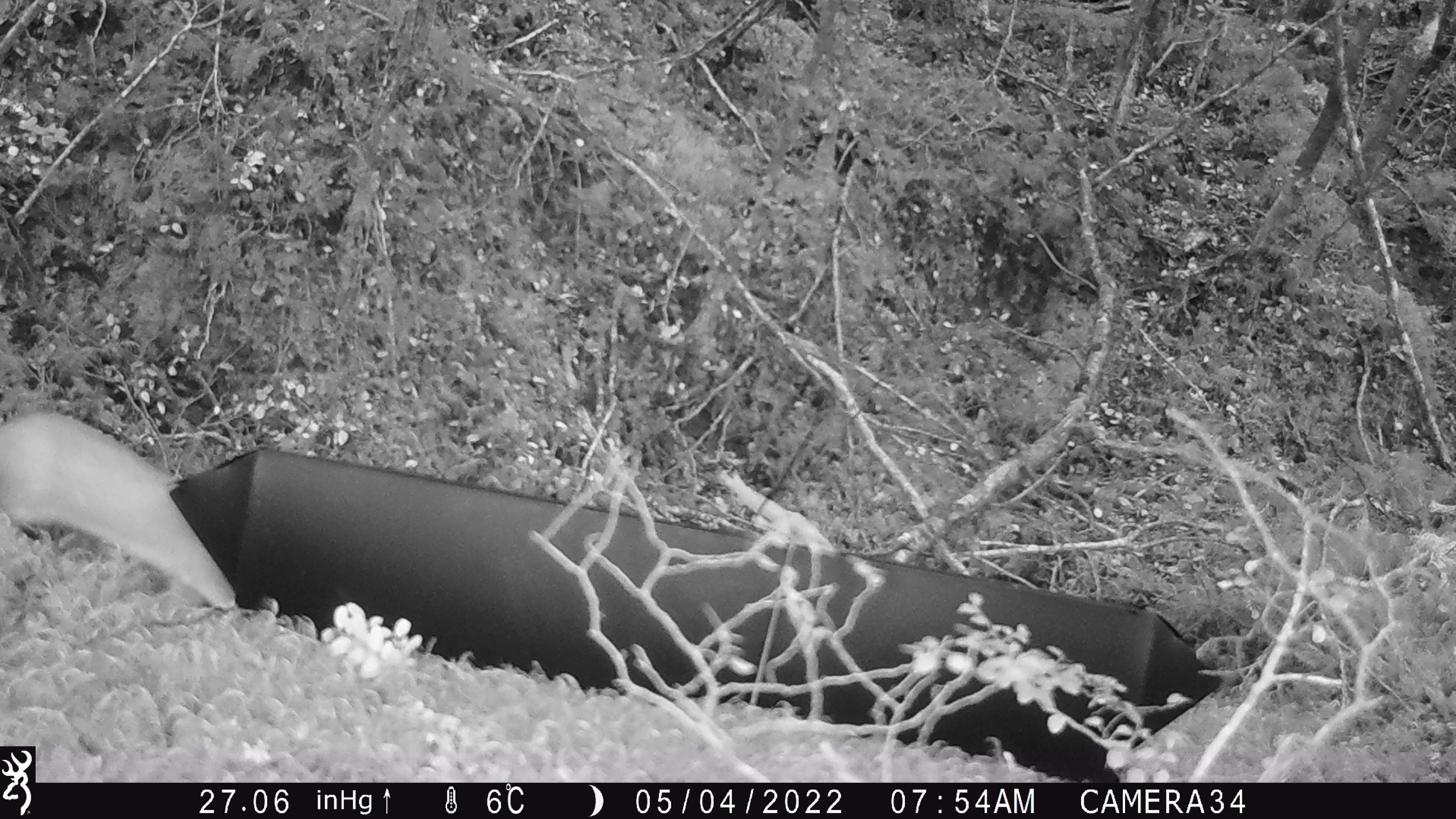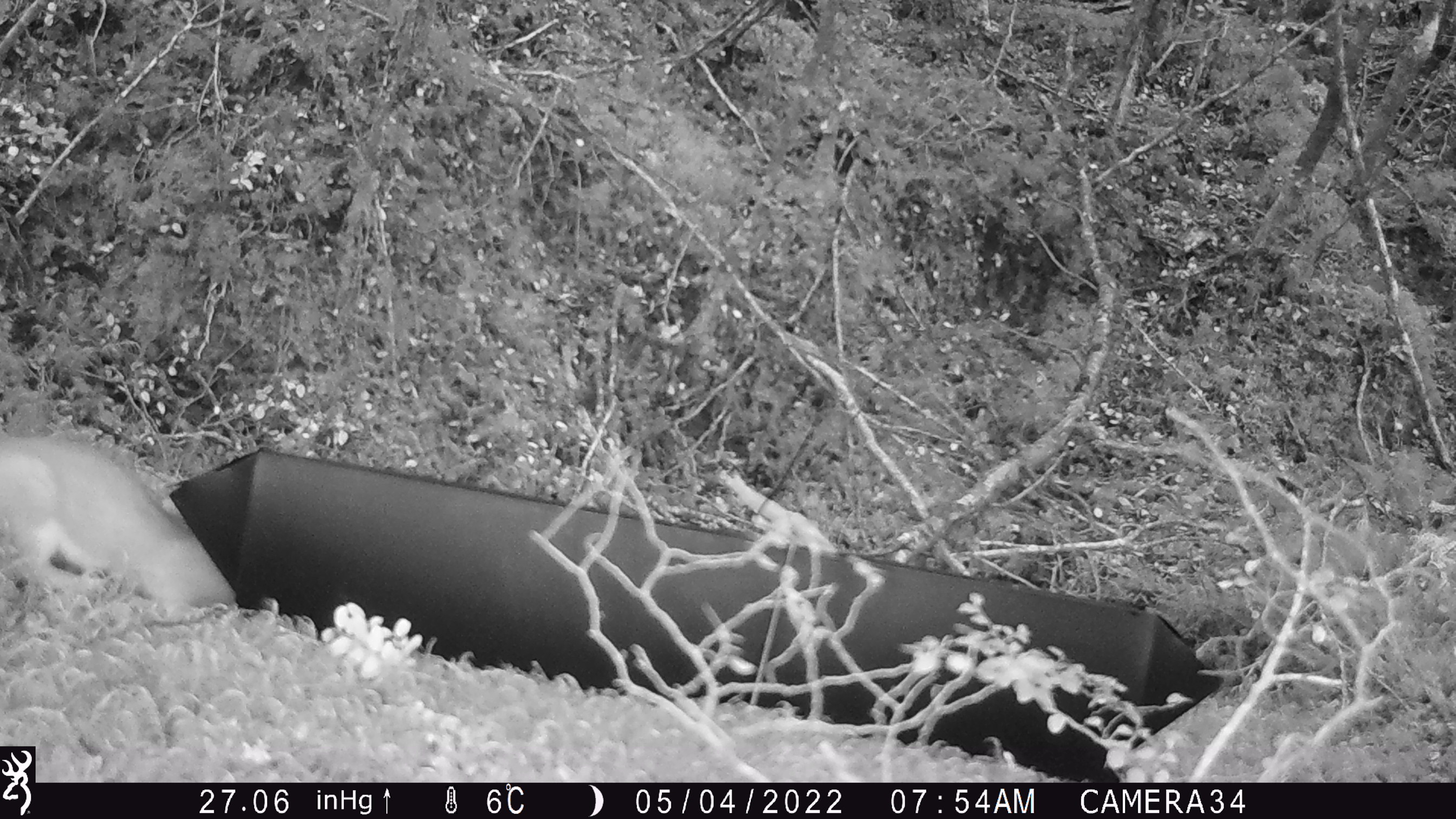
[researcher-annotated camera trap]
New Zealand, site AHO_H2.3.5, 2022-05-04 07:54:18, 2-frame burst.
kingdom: Animalia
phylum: Chordata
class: Mammalia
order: Carnivora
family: Mustelidae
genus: Mustela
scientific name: Mustela erminea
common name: stoat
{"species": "stoat (Mustela erminea)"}